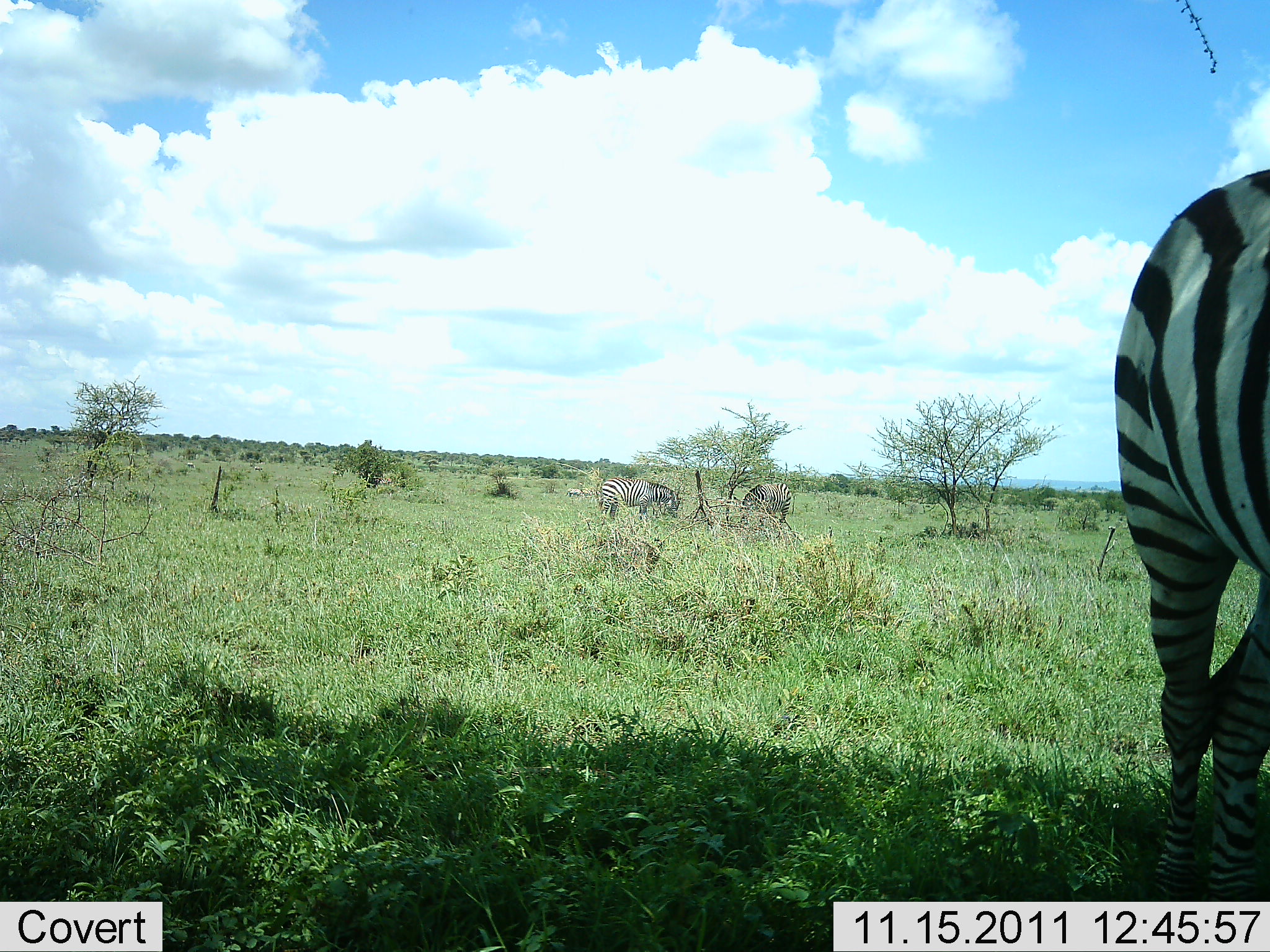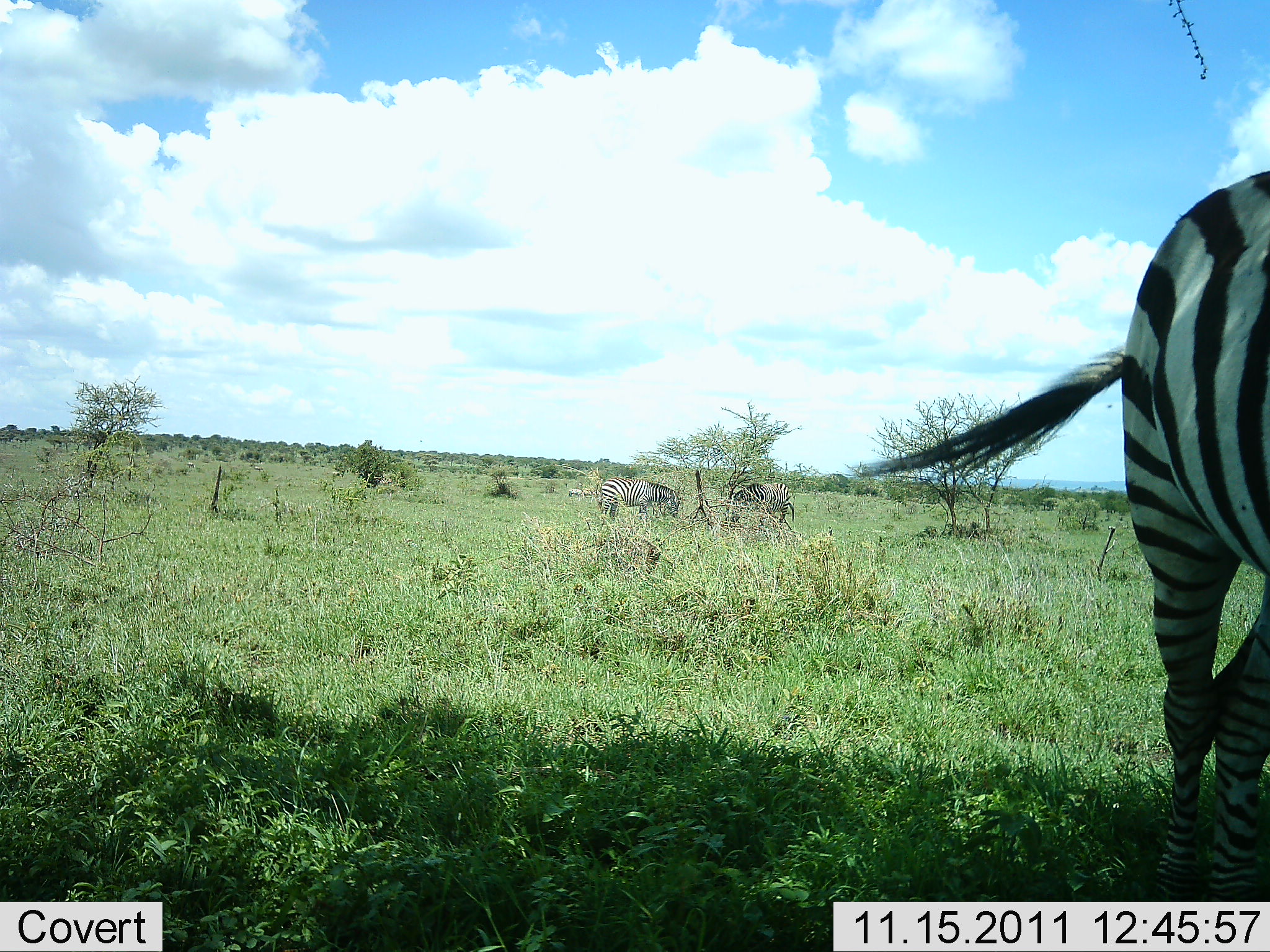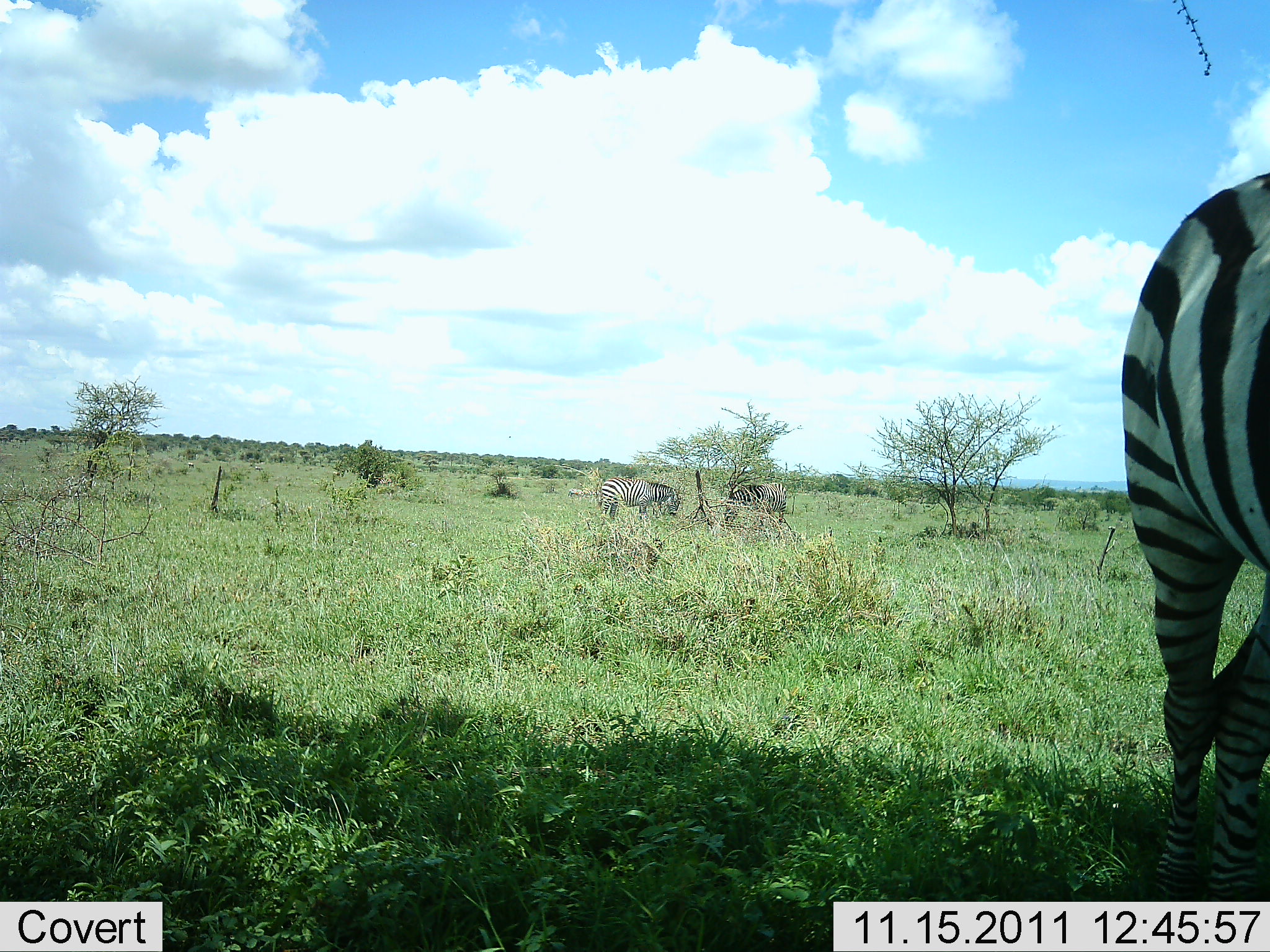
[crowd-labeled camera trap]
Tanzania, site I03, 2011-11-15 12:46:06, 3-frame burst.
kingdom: Animalia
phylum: Chordata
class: Mammalia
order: Perissodactyla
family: Equidae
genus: Equus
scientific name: Equus quagga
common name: plains zebra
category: zebra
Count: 3.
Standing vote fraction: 85%.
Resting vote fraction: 0%.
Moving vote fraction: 8%.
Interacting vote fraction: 0%.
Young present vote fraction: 0%.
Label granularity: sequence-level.